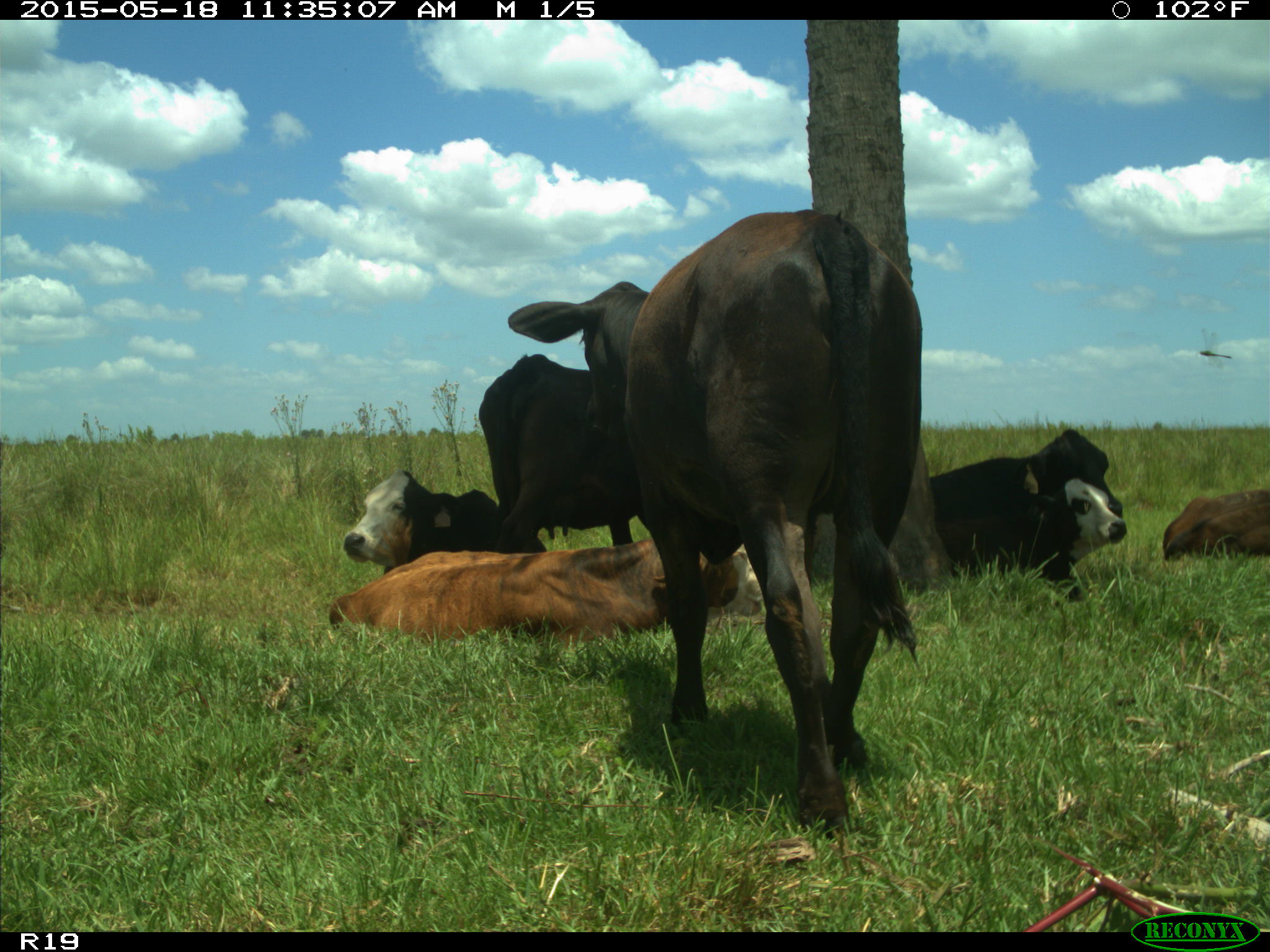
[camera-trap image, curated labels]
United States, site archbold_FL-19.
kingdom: Animalia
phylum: Chordata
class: Mammalia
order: Artiodactyla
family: Bovidae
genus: Bos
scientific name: Bos taurus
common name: domestic cow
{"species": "Bos taurus (domestic cow)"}